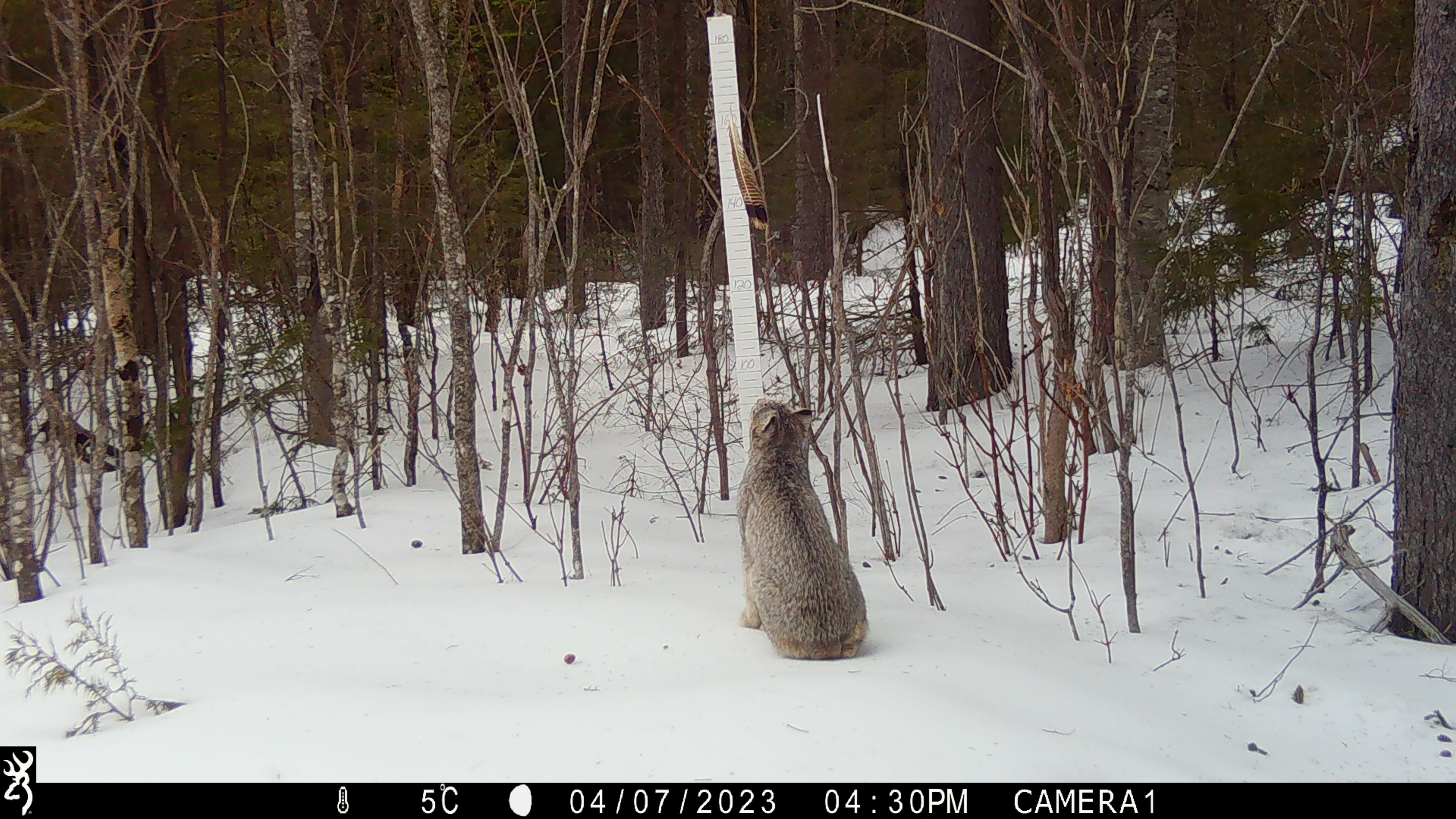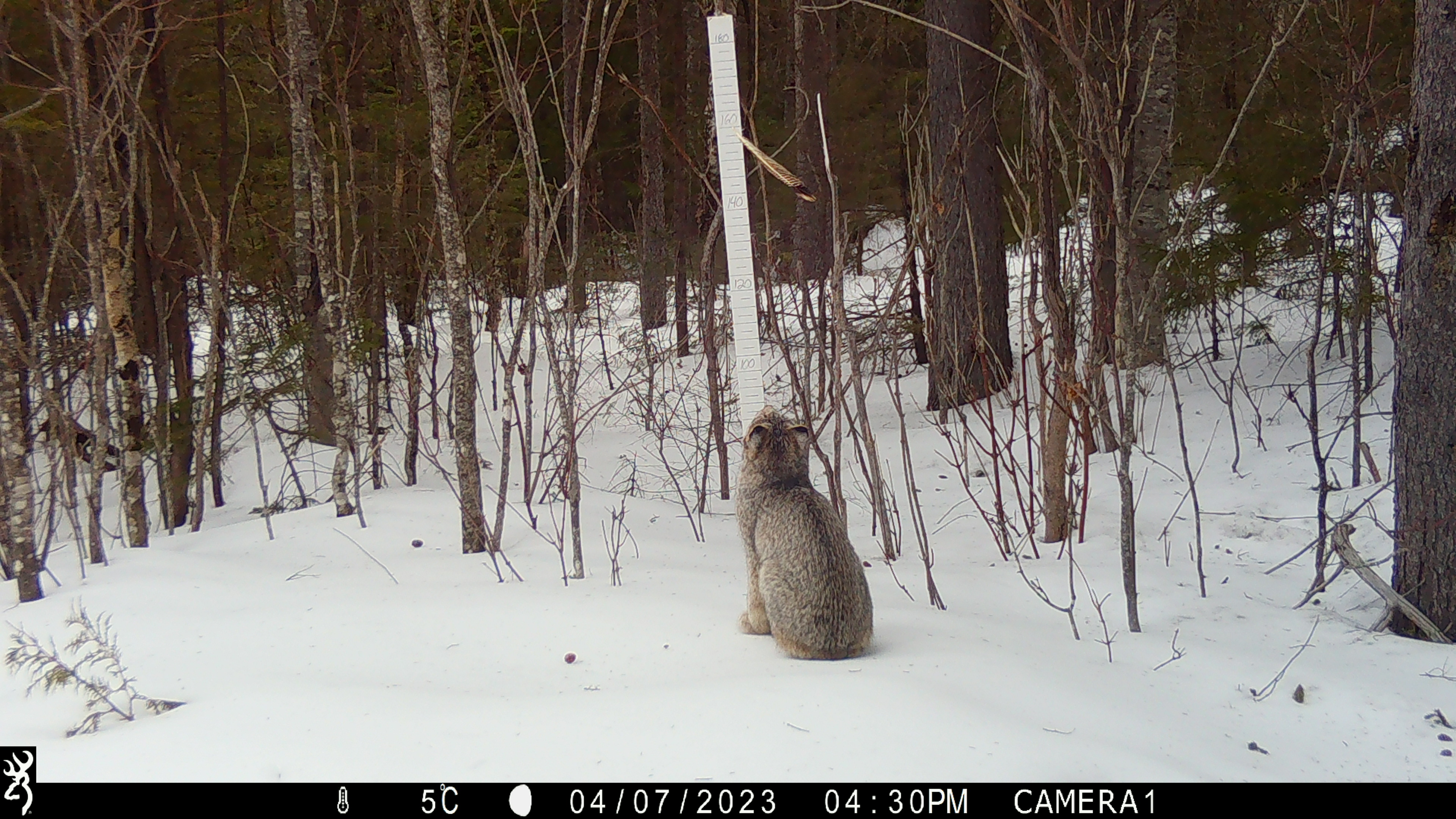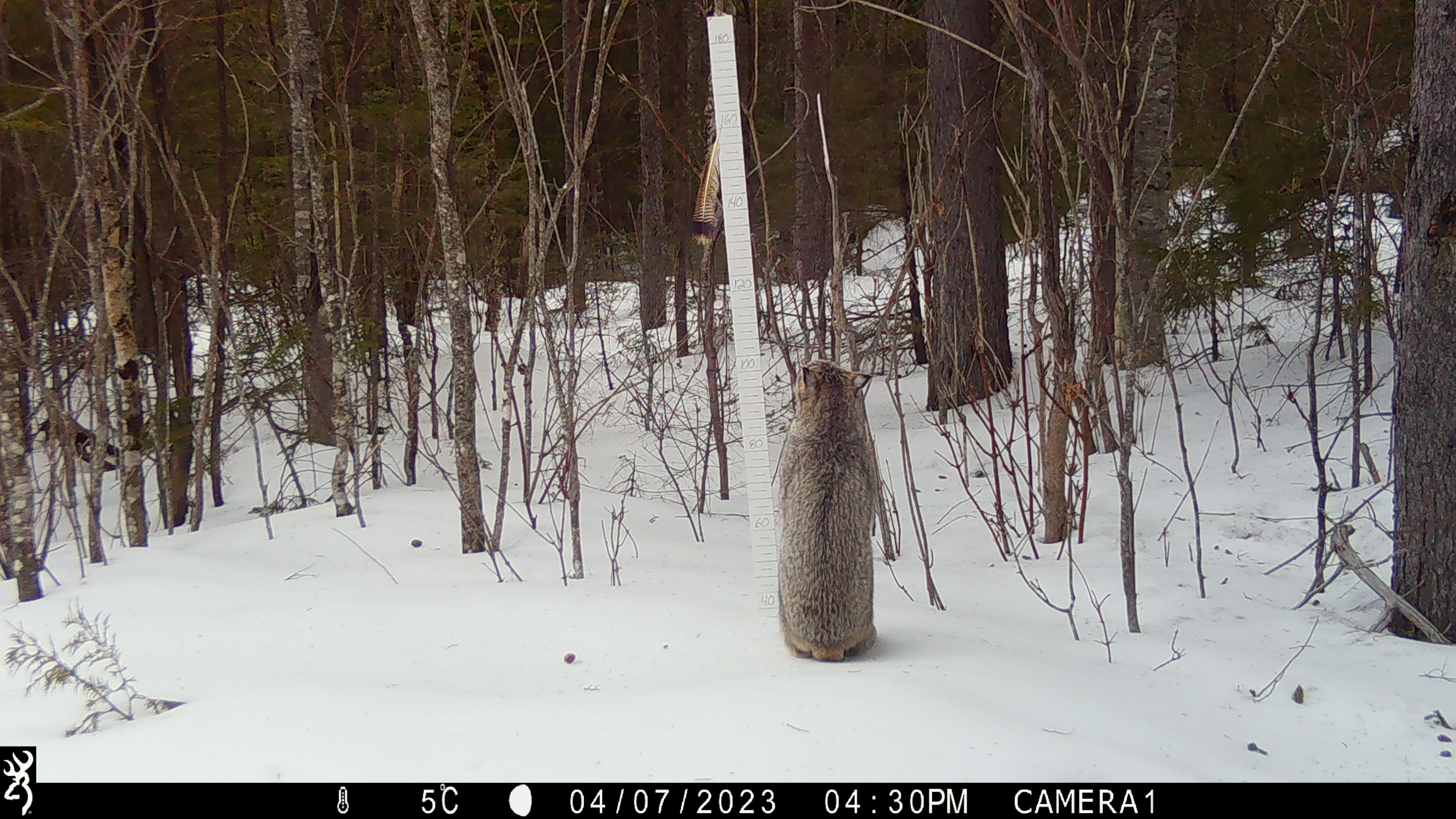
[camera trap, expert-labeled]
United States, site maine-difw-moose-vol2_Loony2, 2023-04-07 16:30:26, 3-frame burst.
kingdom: Animalia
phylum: Chordata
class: Mammalia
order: Carnivora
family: Felidae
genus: Lynx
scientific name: Lynx canadensis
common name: canada lynx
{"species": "canada lynx (Lynx canadensis)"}